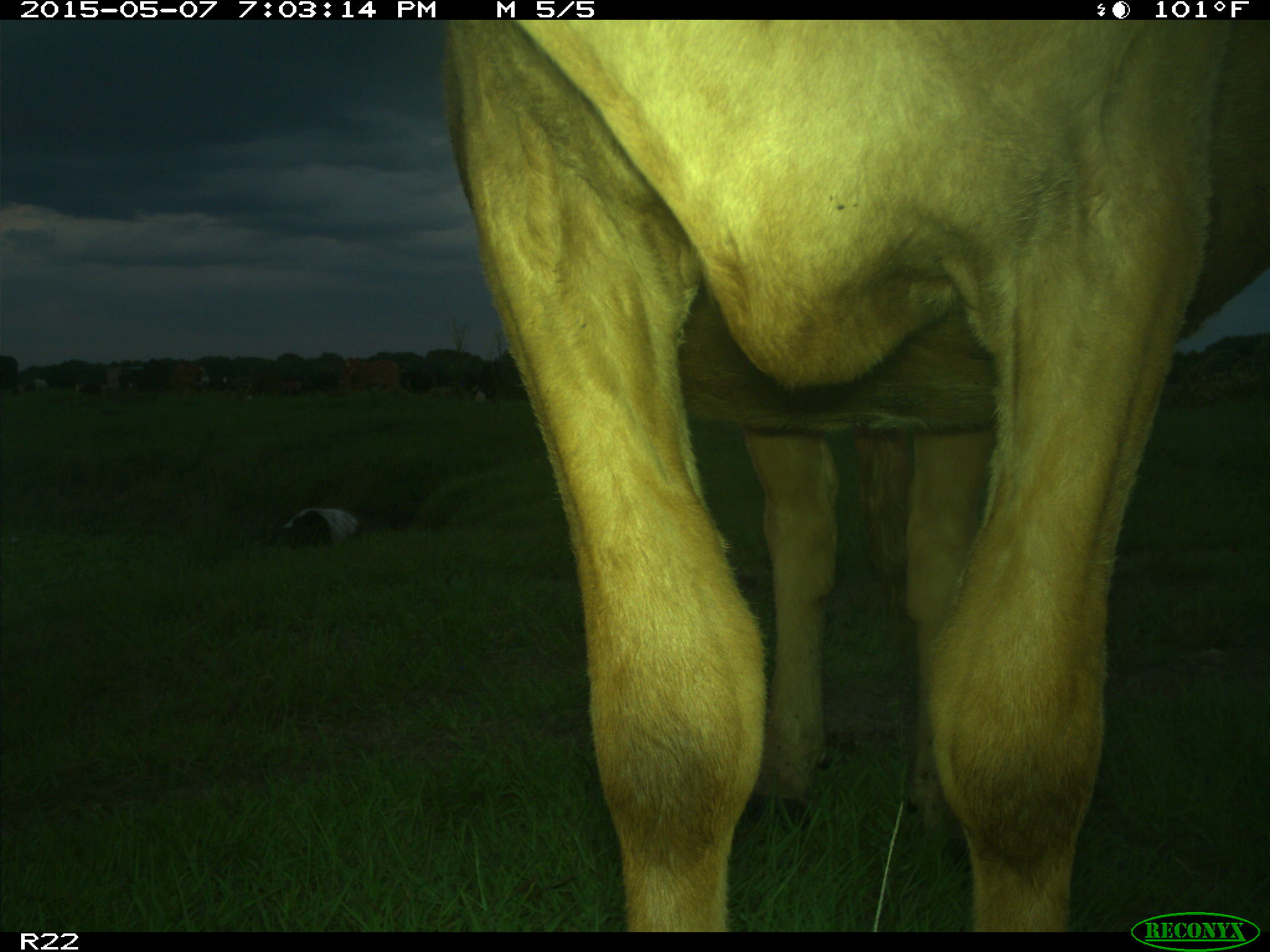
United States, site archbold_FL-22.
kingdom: Animalia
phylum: Chordata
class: Mammalia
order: Artiodactyla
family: Bovidae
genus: Bos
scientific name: Bos taurus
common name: domestic cow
Bos taurus (domestic cow).